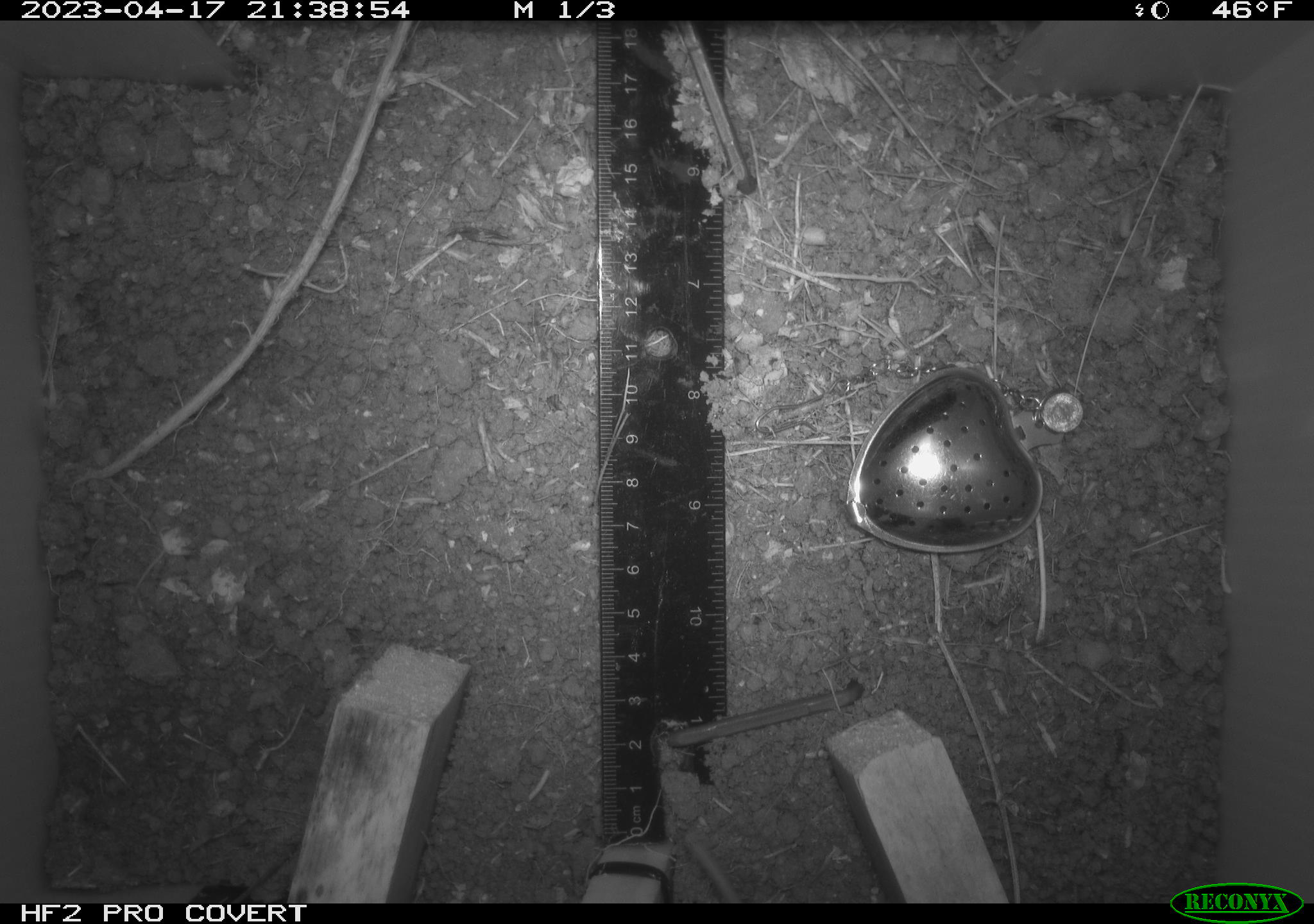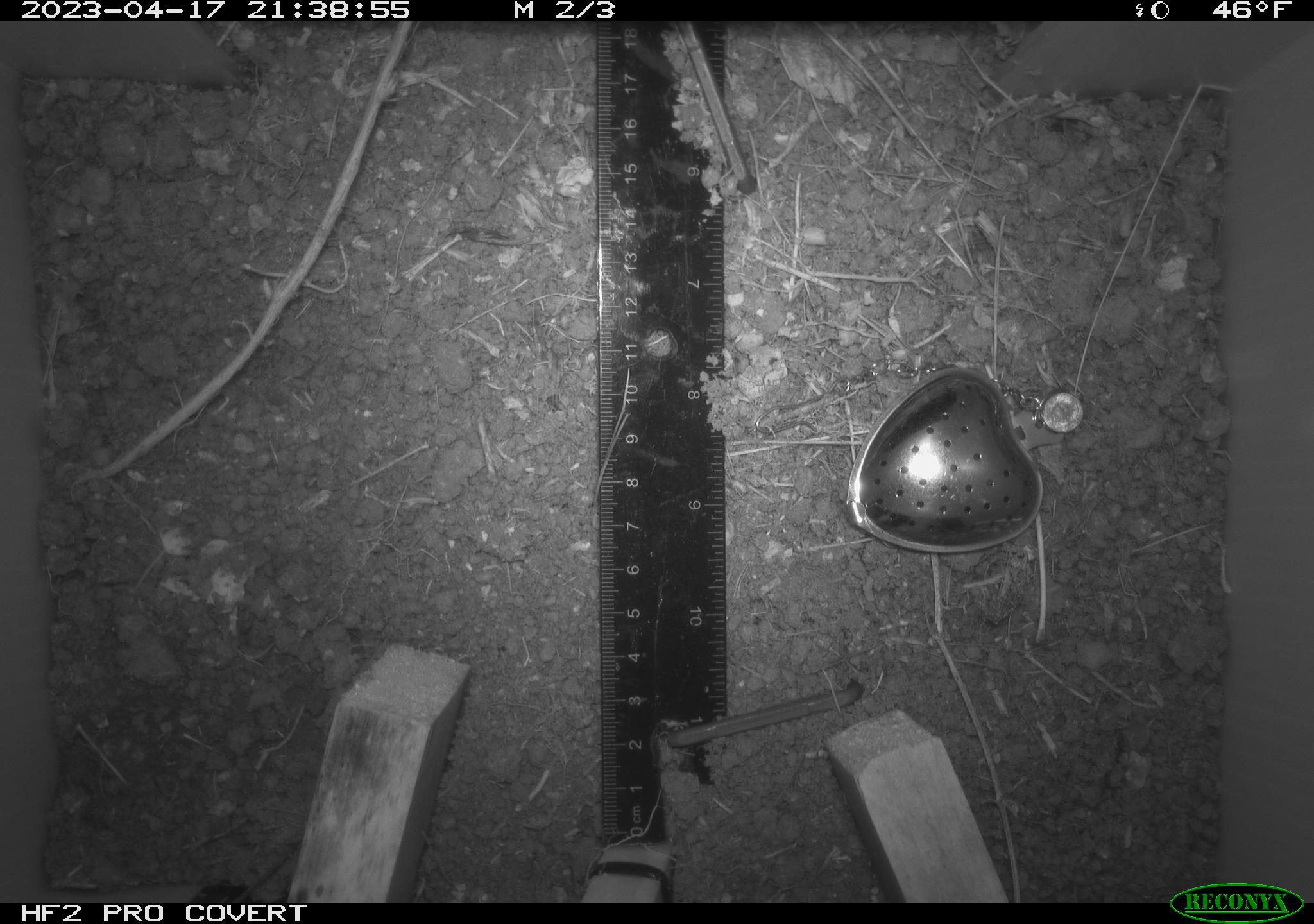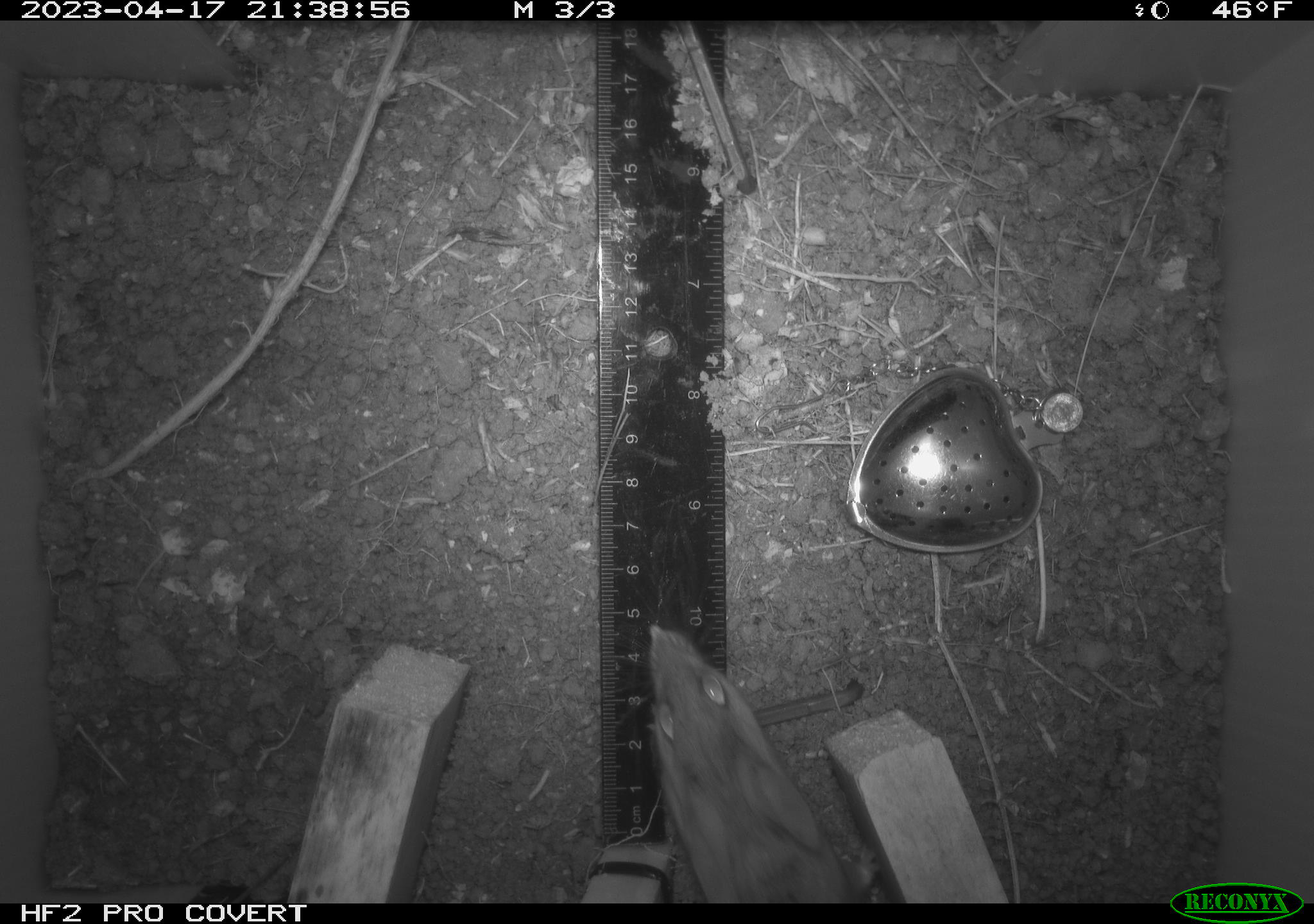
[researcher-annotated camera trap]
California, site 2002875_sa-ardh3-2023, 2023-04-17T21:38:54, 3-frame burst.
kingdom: Animalia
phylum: Chordata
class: Mammalia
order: Rodentia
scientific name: Rodentia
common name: mouse species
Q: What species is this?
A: Mouse species (Rodentia).